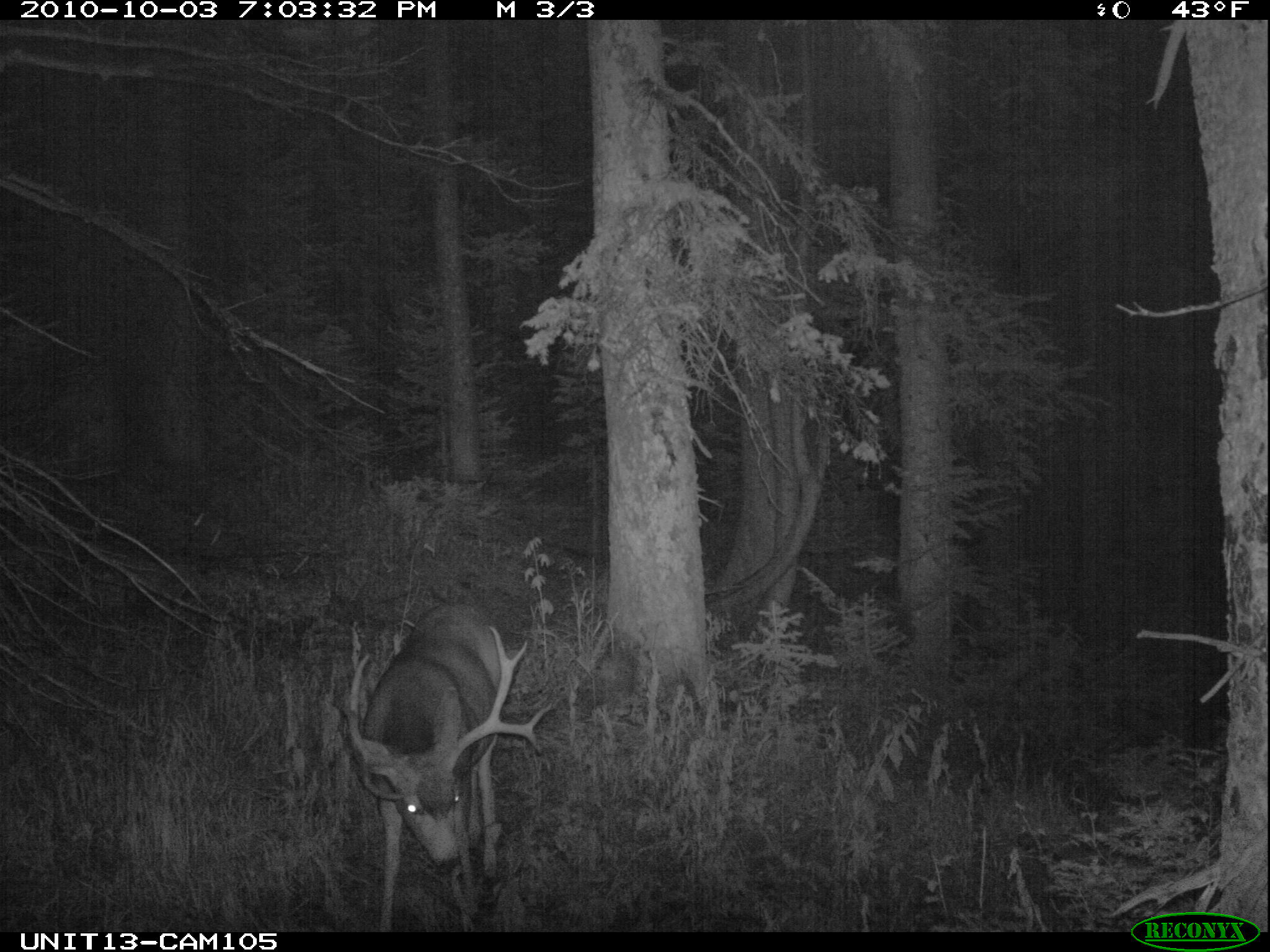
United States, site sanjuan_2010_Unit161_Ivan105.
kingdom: Animalia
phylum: Chordata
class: Mammalia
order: Artiodactyla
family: Cervidae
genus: Odocoileus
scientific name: Odocoileus hemionus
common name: mule deer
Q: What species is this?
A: Odocoileus hemionus (mule deer).